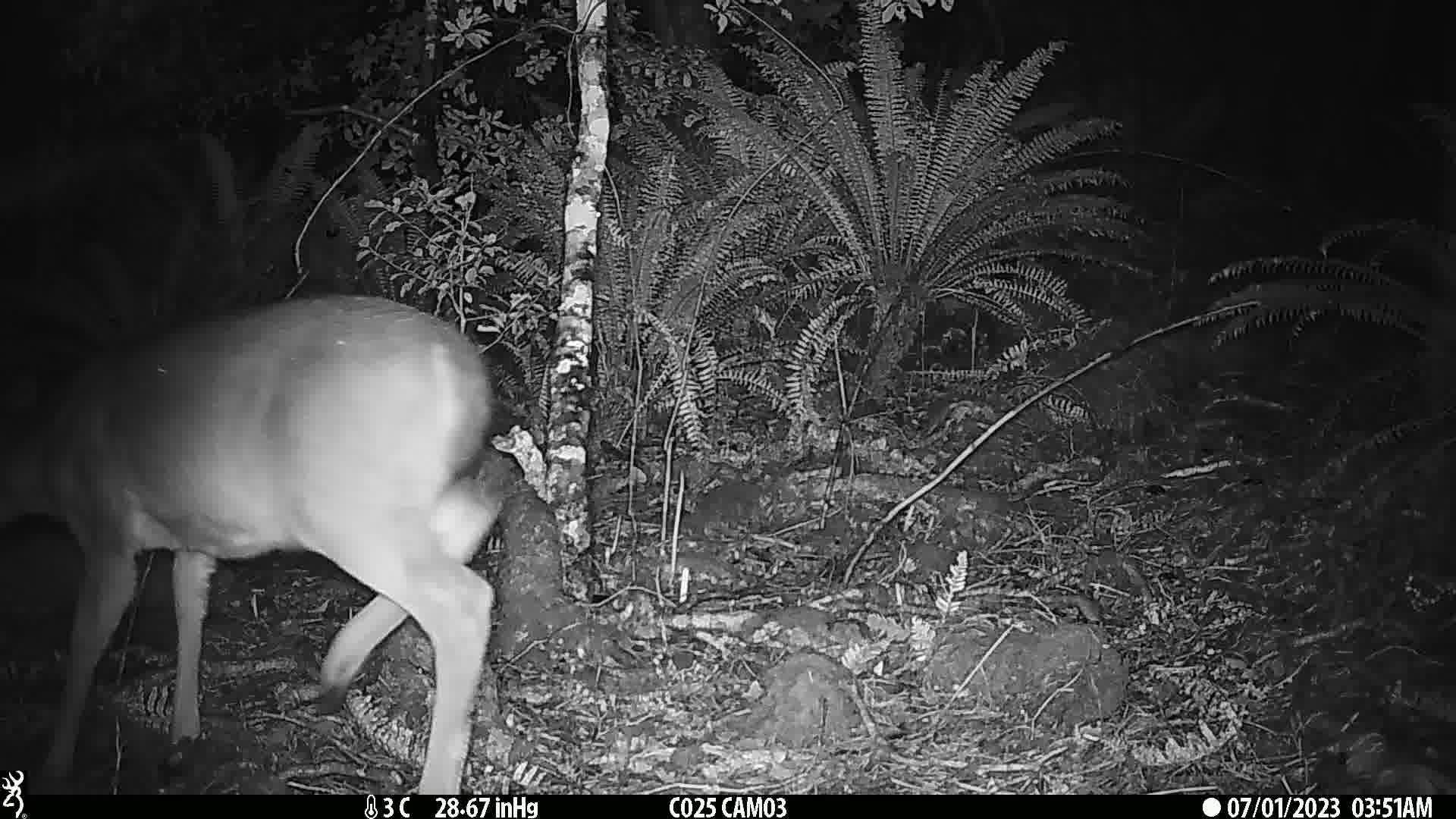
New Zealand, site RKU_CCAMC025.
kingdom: Animalia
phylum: Chordata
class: Mammalia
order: Artiodactyla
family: Cervidae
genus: Odocoileus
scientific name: Odocoileus virginianus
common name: white-tailed deer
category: white tailed deer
White tailed deer (white-tailed deer) (Odocoileus virginianus).